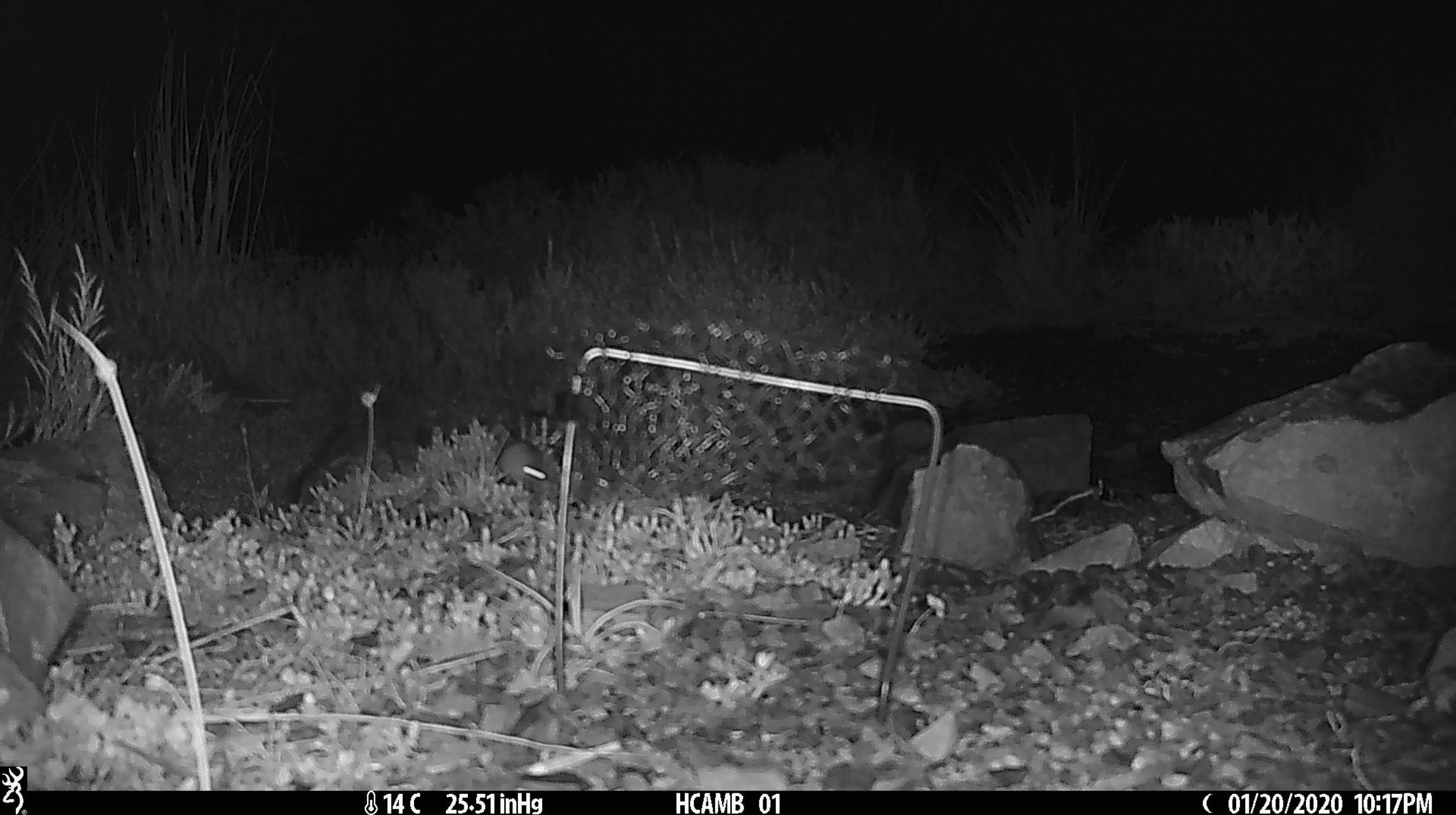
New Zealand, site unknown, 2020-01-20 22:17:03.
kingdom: Animalia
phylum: Chordata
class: Mammalia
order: Rodentia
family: Muridae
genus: Mus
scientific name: Mus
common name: mouse